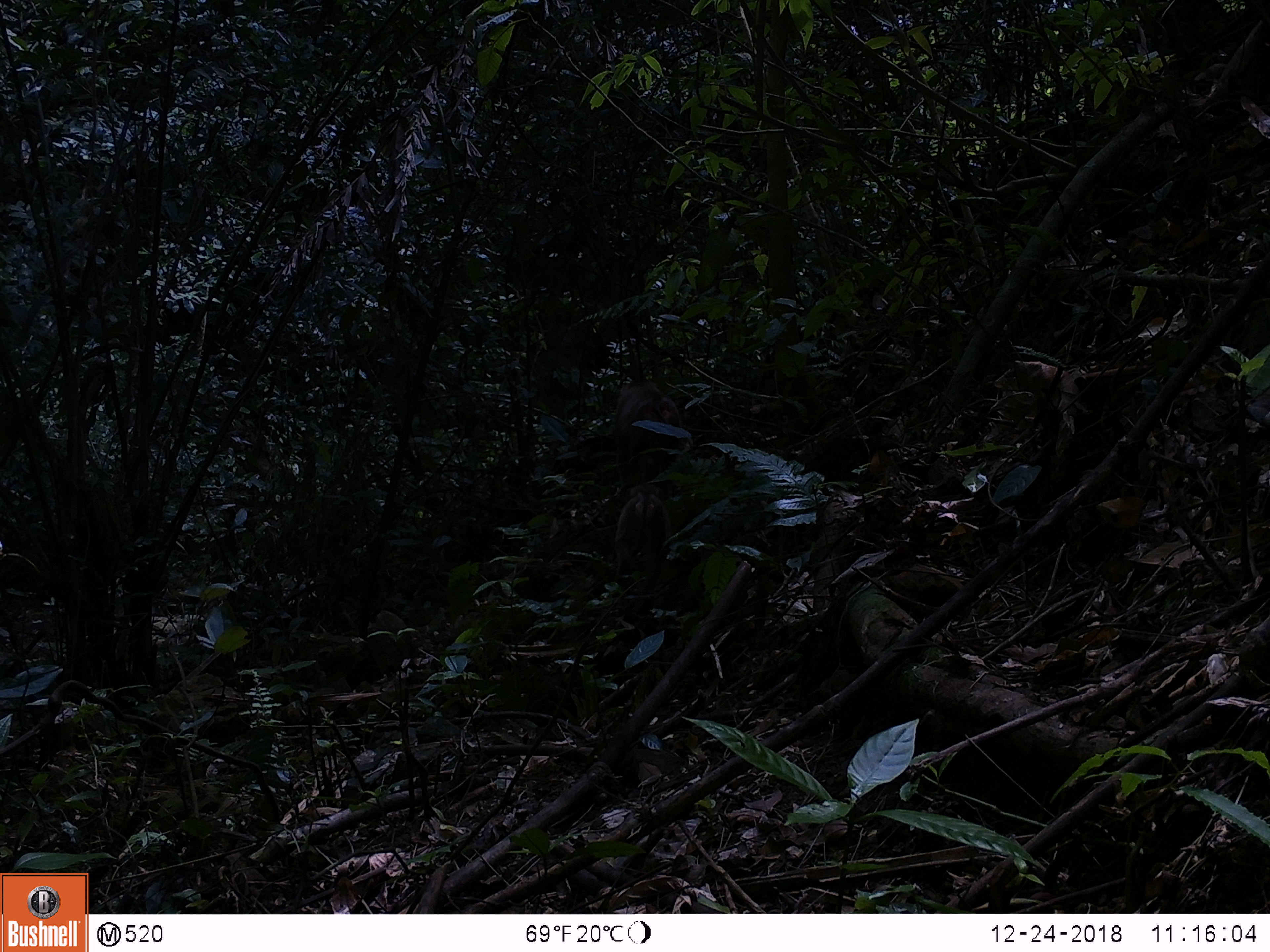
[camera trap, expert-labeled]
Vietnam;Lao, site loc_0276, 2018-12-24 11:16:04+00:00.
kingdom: Animalia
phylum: Chordata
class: Mammalia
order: Primates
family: Cercopithecidae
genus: Macaca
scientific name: Macaca nemestrina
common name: pig-tailed macaque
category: pig tailed macaque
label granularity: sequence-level